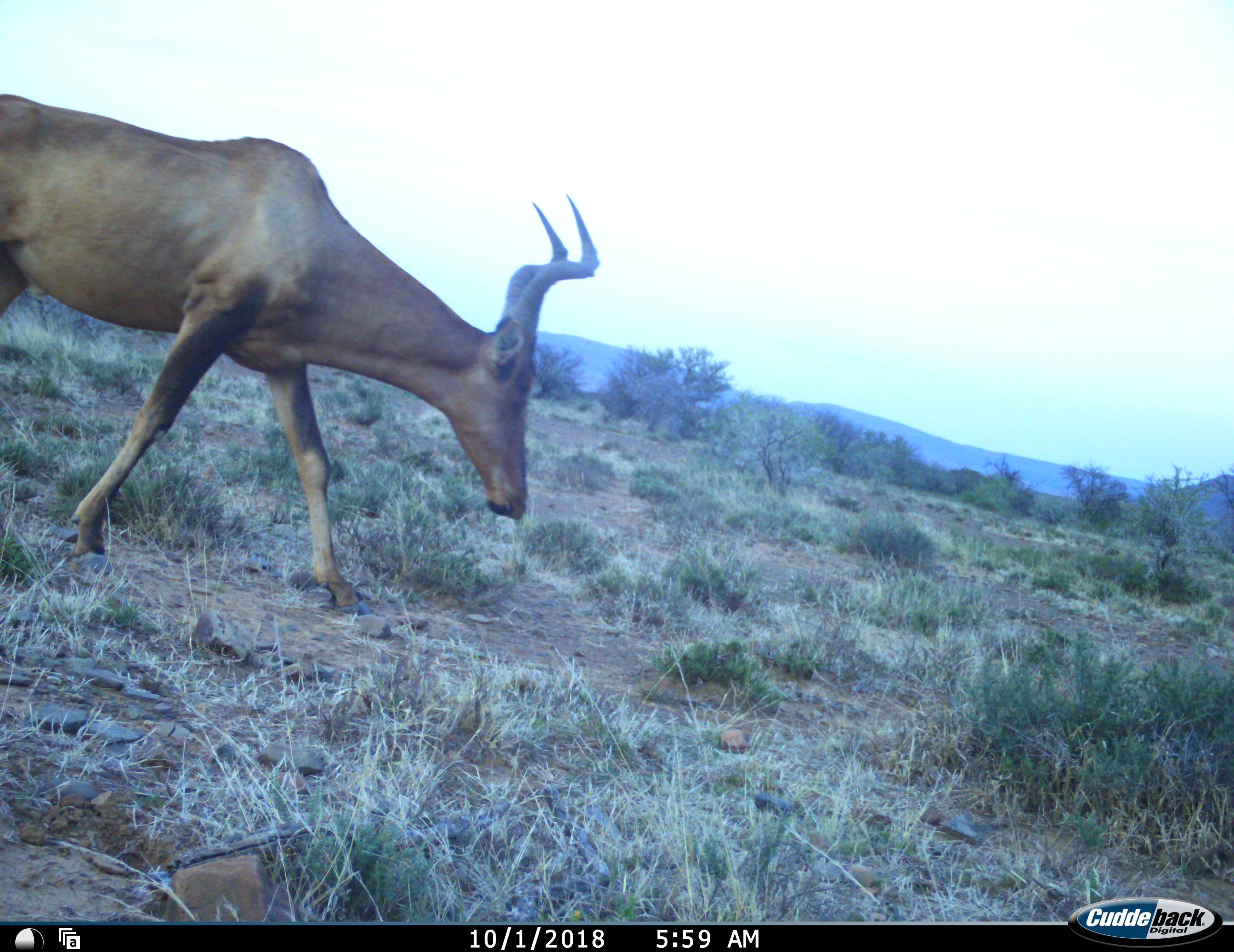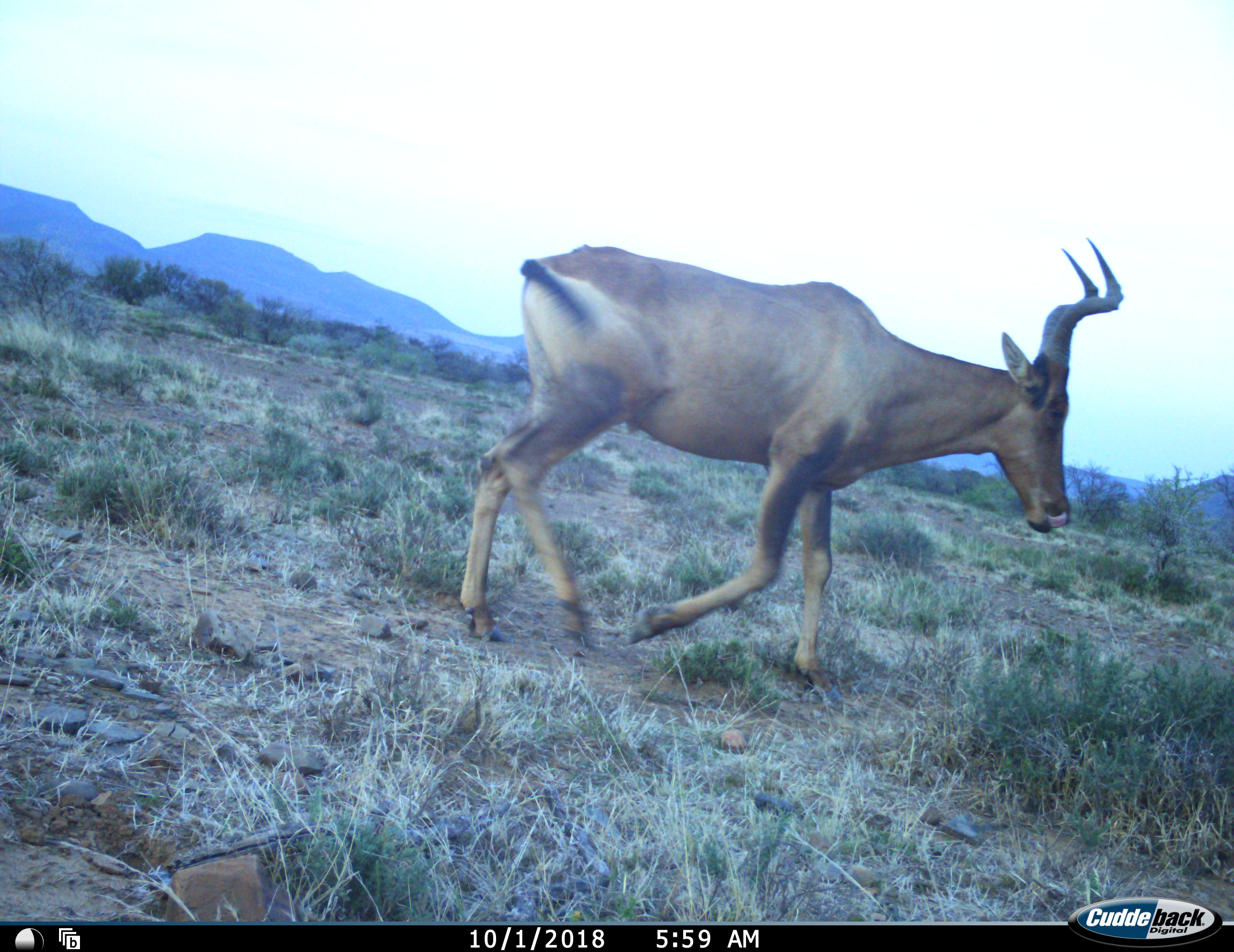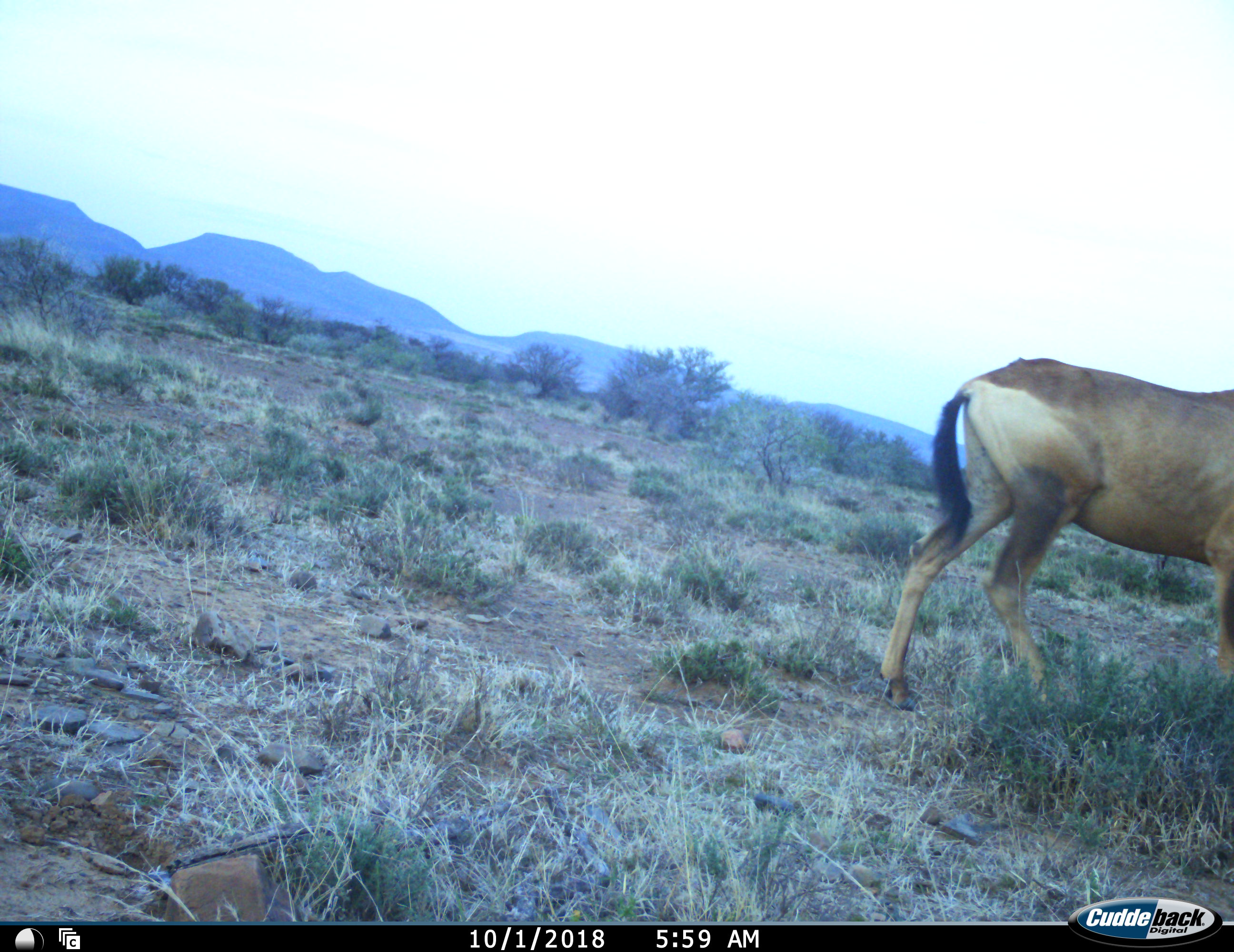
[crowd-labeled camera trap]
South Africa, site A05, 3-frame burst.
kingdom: Animalia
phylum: Chordata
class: Mammalia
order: Artiodactyla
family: Bovidae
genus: Alcelaphus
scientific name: Alcelaphus buselaphus caama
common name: red hartebeest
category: hartebeestred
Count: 1.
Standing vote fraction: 0%.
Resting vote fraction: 0%.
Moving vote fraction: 89%.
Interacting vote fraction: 0%.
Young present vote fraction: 0%.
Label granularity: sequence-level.